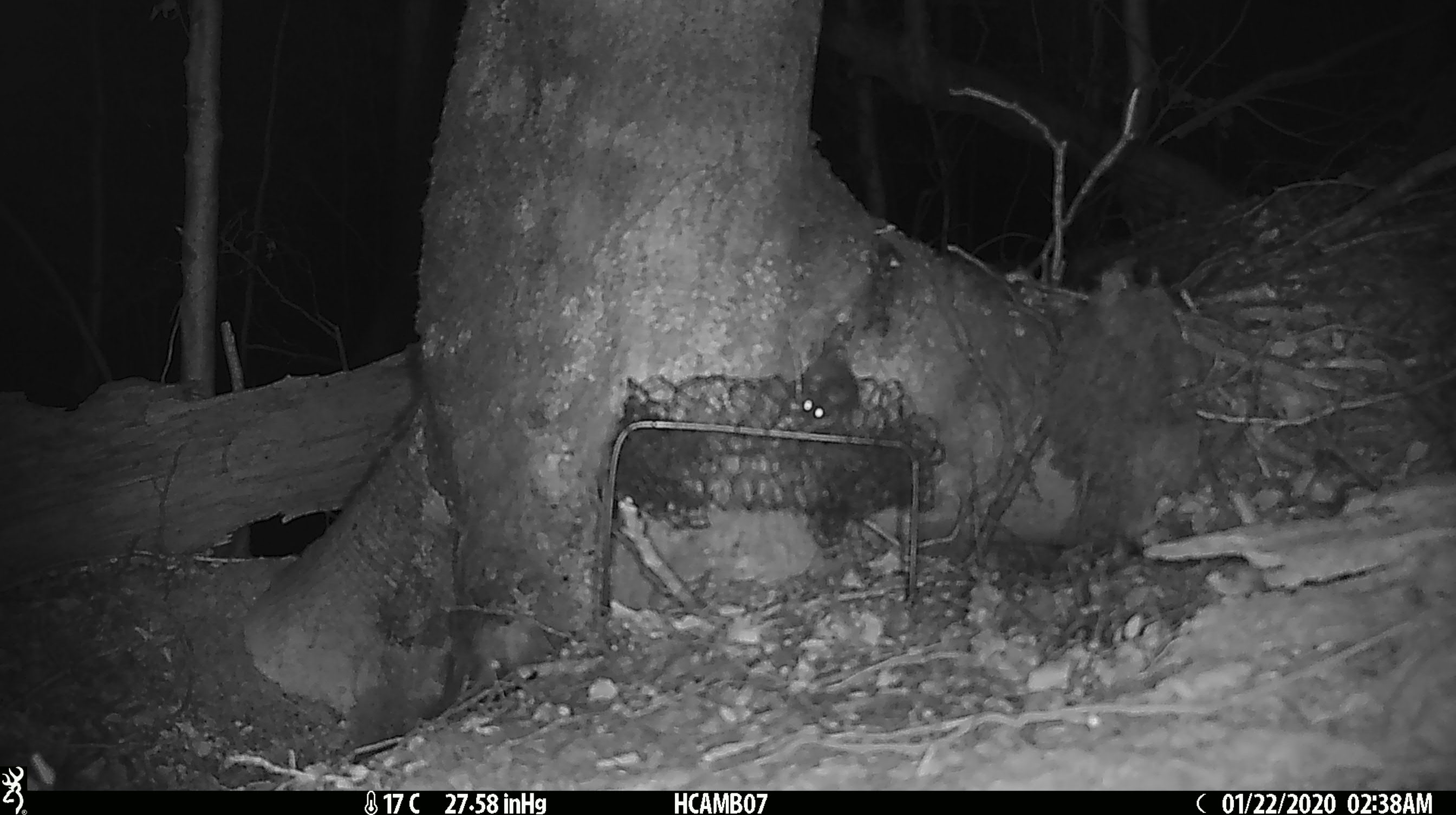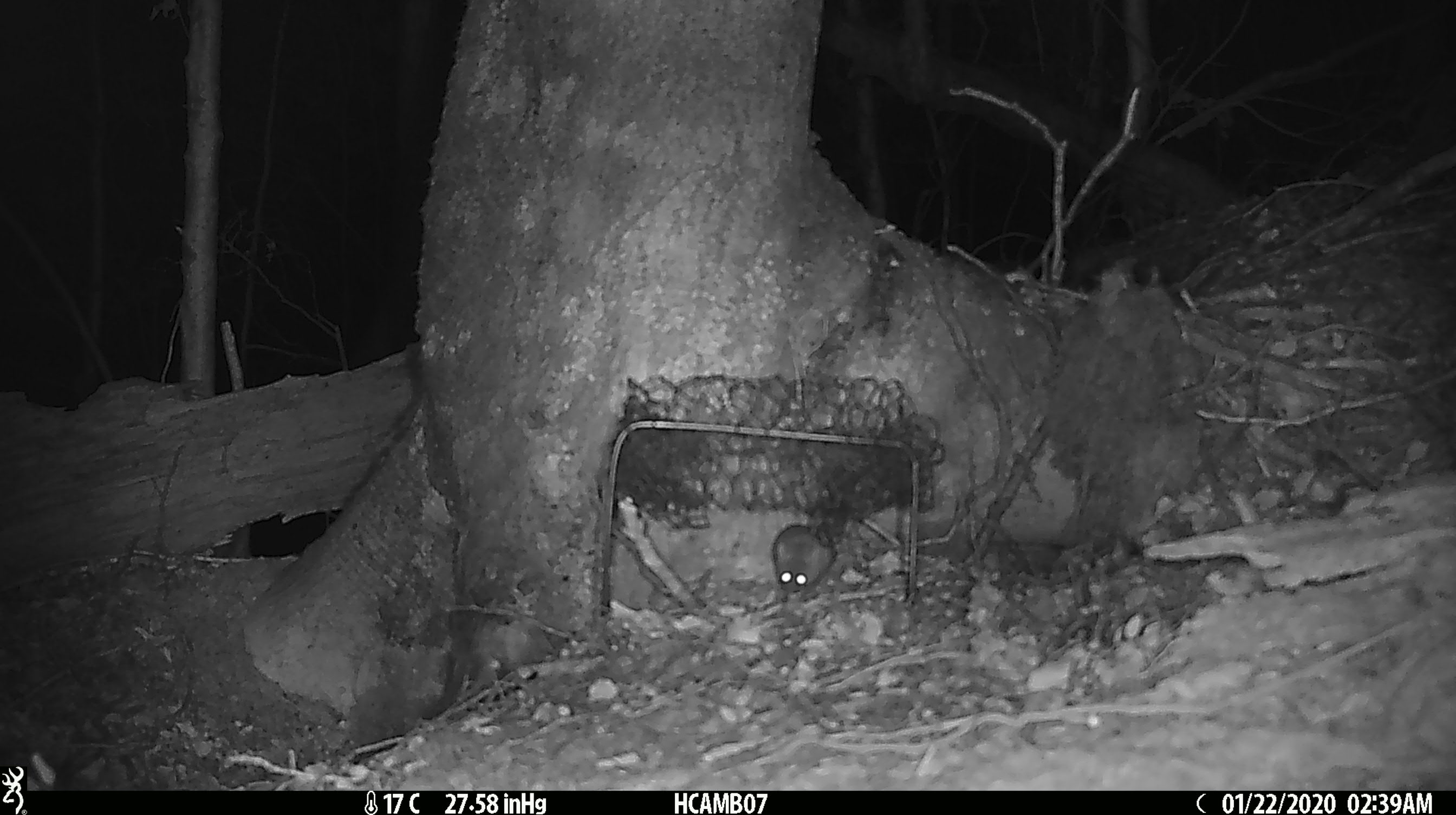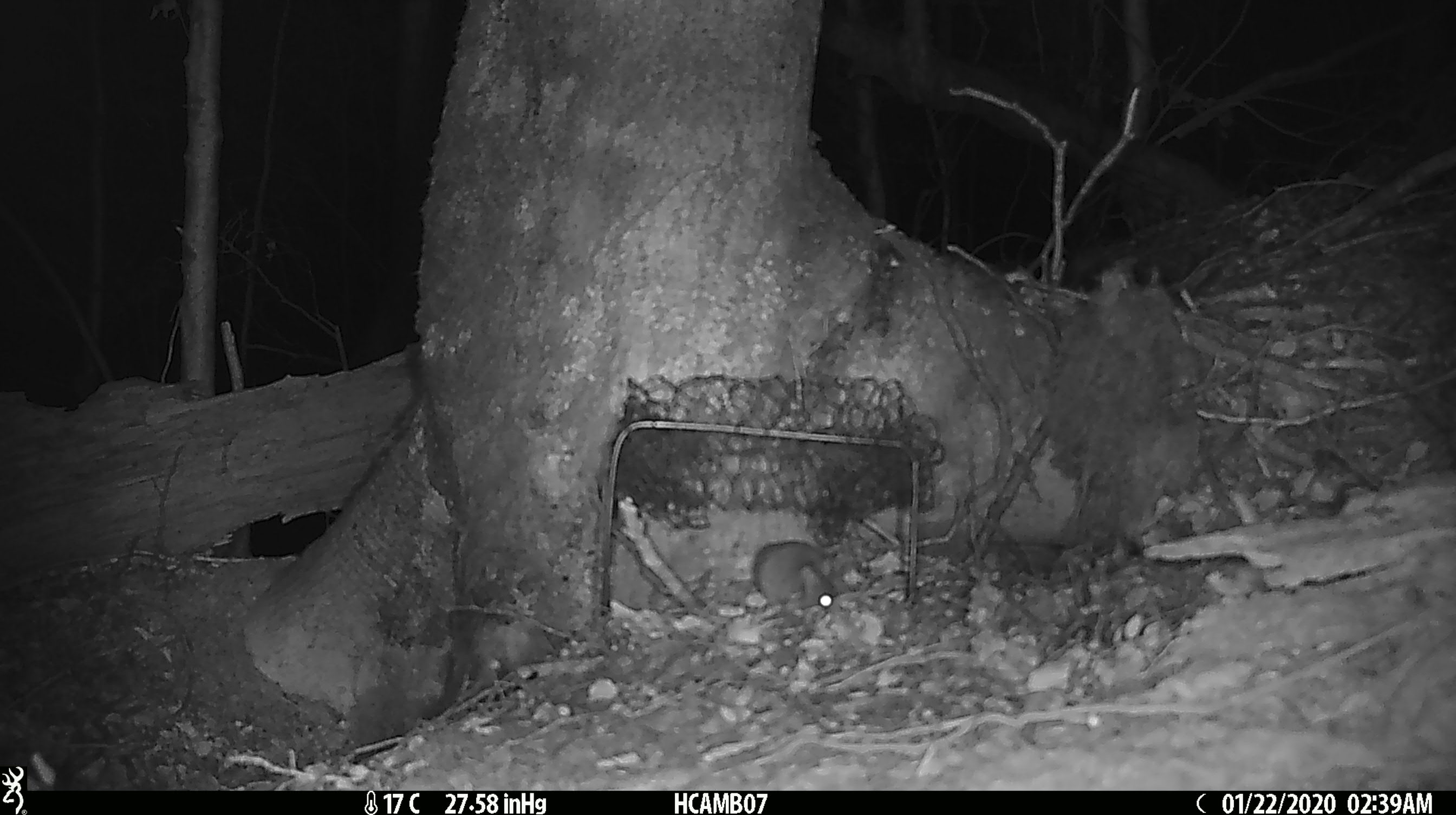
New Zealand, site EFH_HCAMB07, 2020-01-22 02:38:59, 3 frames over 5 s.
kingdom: Animalia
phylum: Chordata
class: Mammalia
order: Rodentia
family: Muridae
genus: Mus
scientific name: Mus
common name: mouse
Mouse (Mus).